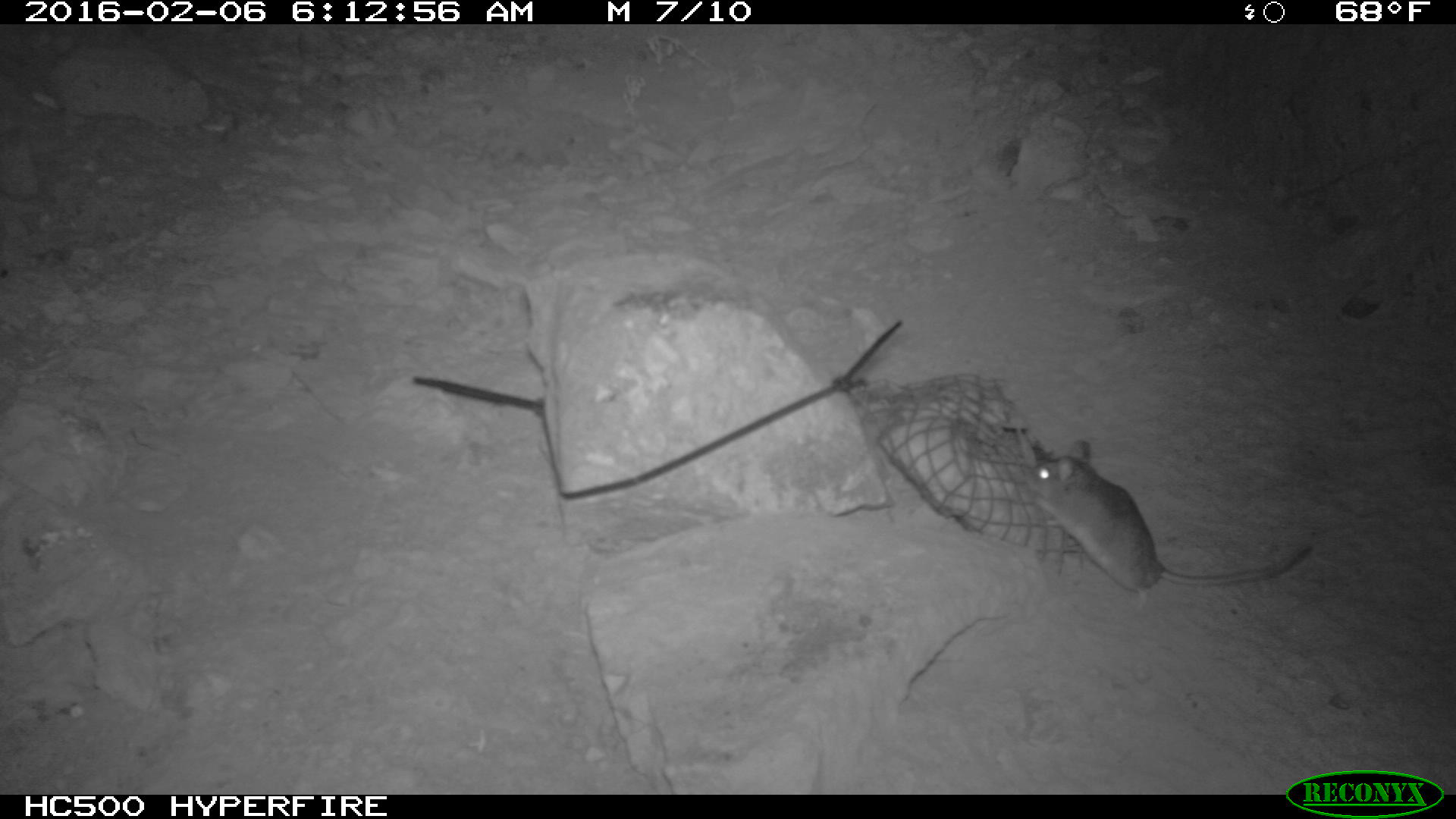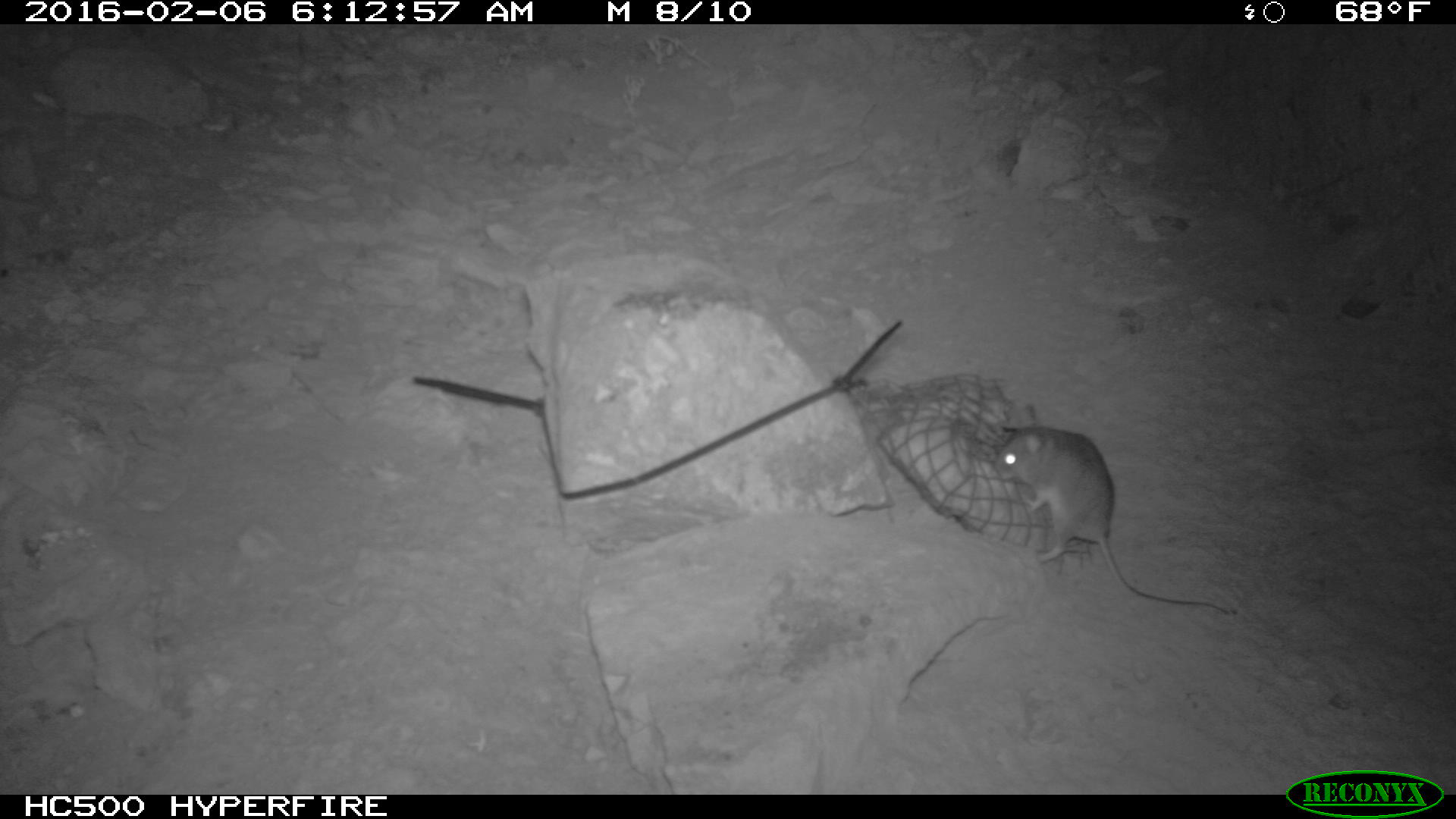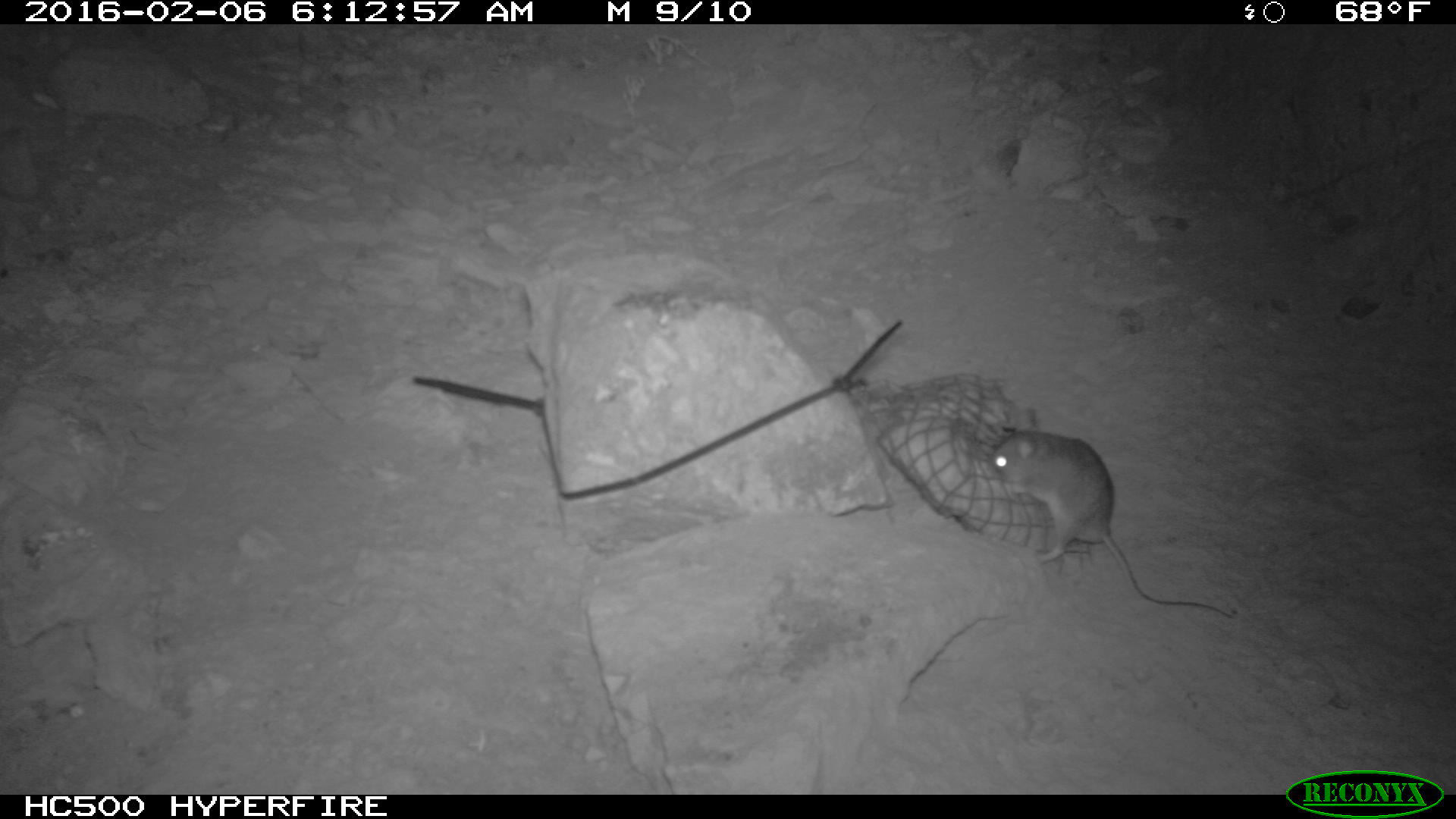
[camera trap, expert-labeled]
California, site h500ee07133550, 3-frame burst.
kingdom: Animalia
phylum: Chordata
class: Mammalia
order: Rodentia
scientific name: Rodentia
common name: rodent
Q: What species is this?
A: Rodent (Rodentia).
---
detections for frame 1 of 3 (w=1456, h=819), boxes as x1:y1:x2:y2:
rodent: 1023:438:1314:610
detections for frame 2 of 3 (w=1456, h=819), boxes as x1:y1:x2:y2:
rodent: 992:422:1241:616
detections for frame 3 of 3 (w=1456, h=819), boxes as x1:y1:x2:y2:
rodent: 992:406:1232:617